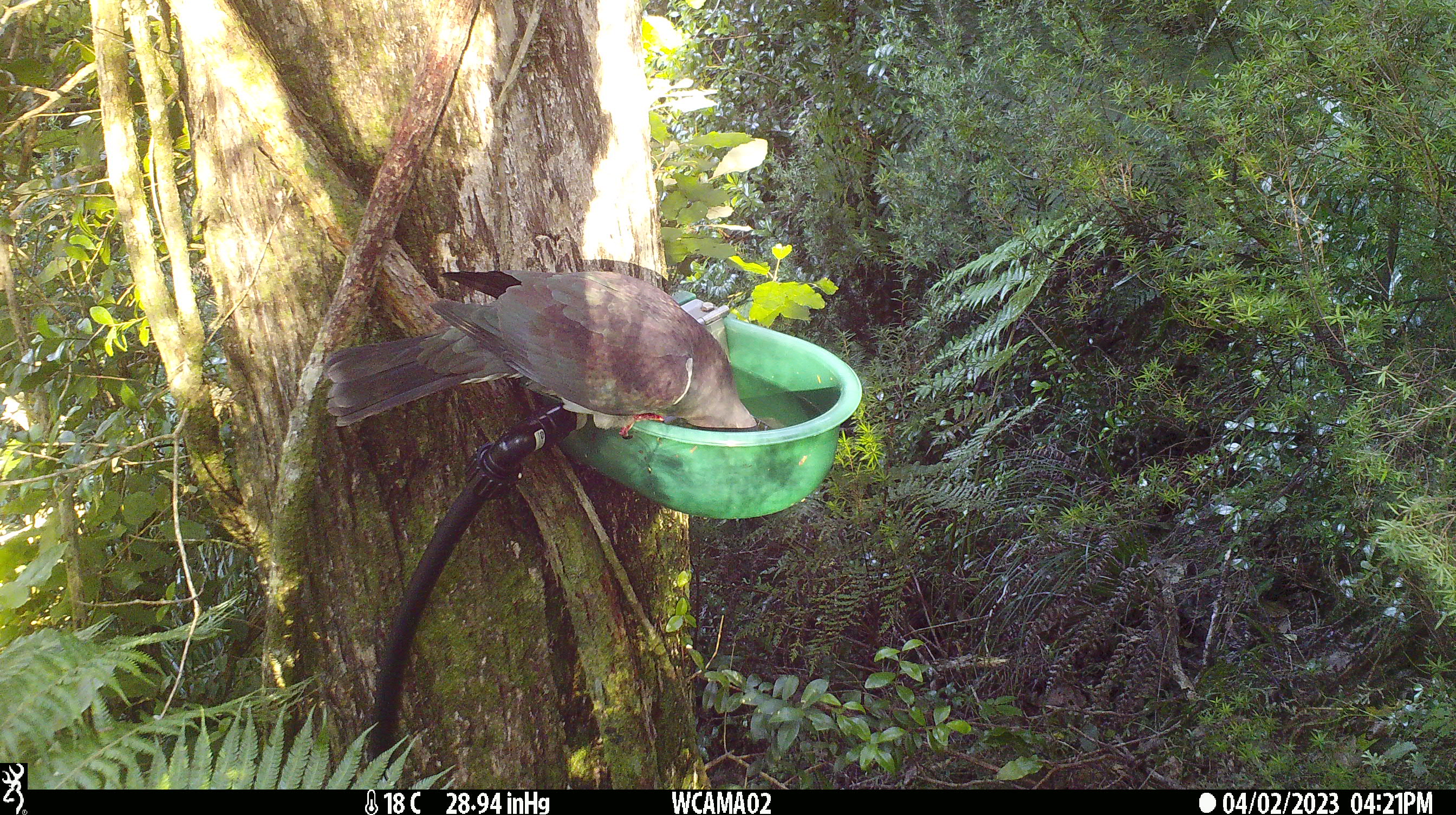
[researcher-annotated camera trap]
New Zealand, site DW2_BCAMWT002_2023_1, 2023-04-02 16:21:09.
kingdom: Animalia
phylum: Chordata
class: Aves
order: Columbiformes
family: Columbidae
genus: Hemiphaga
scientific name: Hemiphaga novaeseelandiae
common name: new zealand pigeon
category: kereru